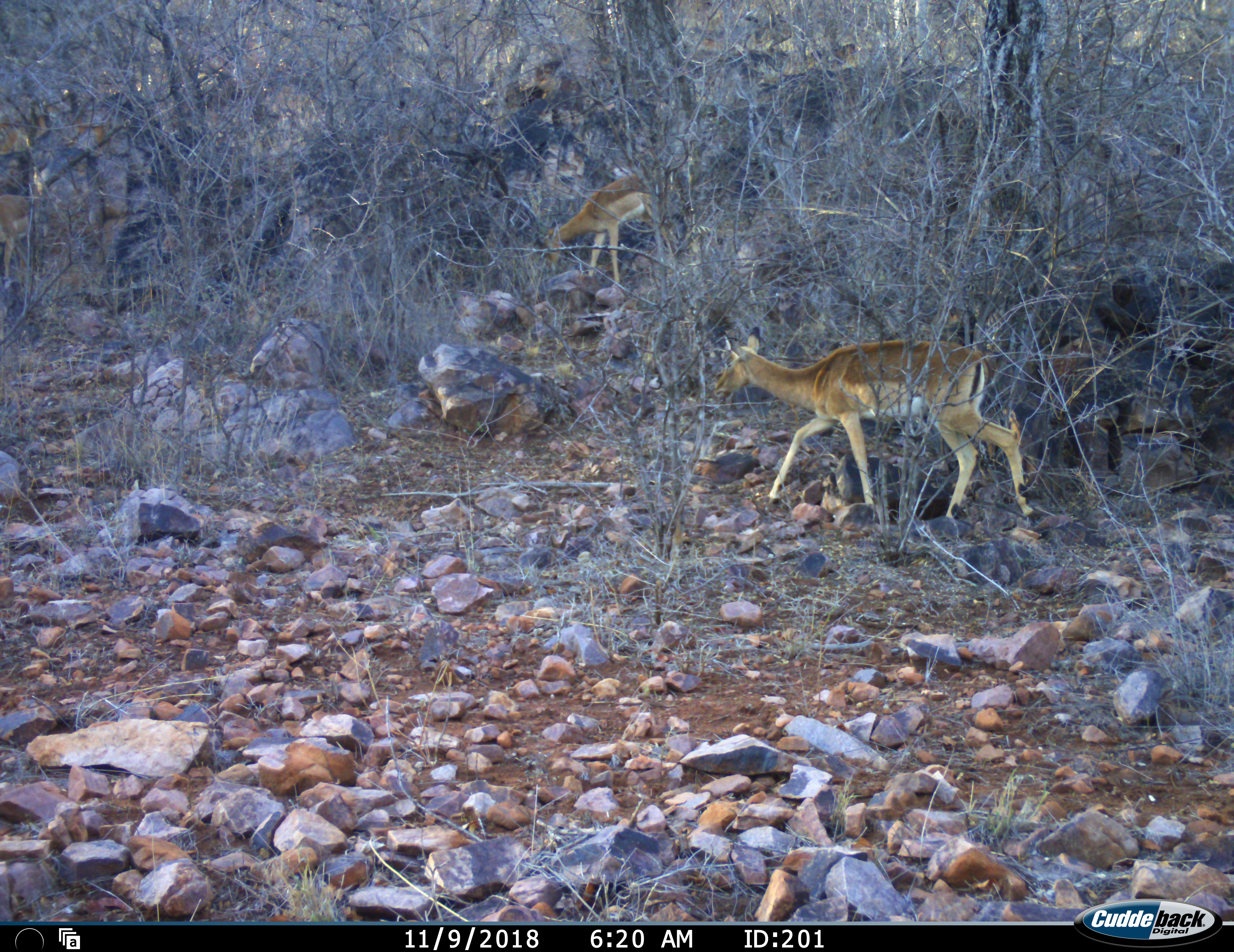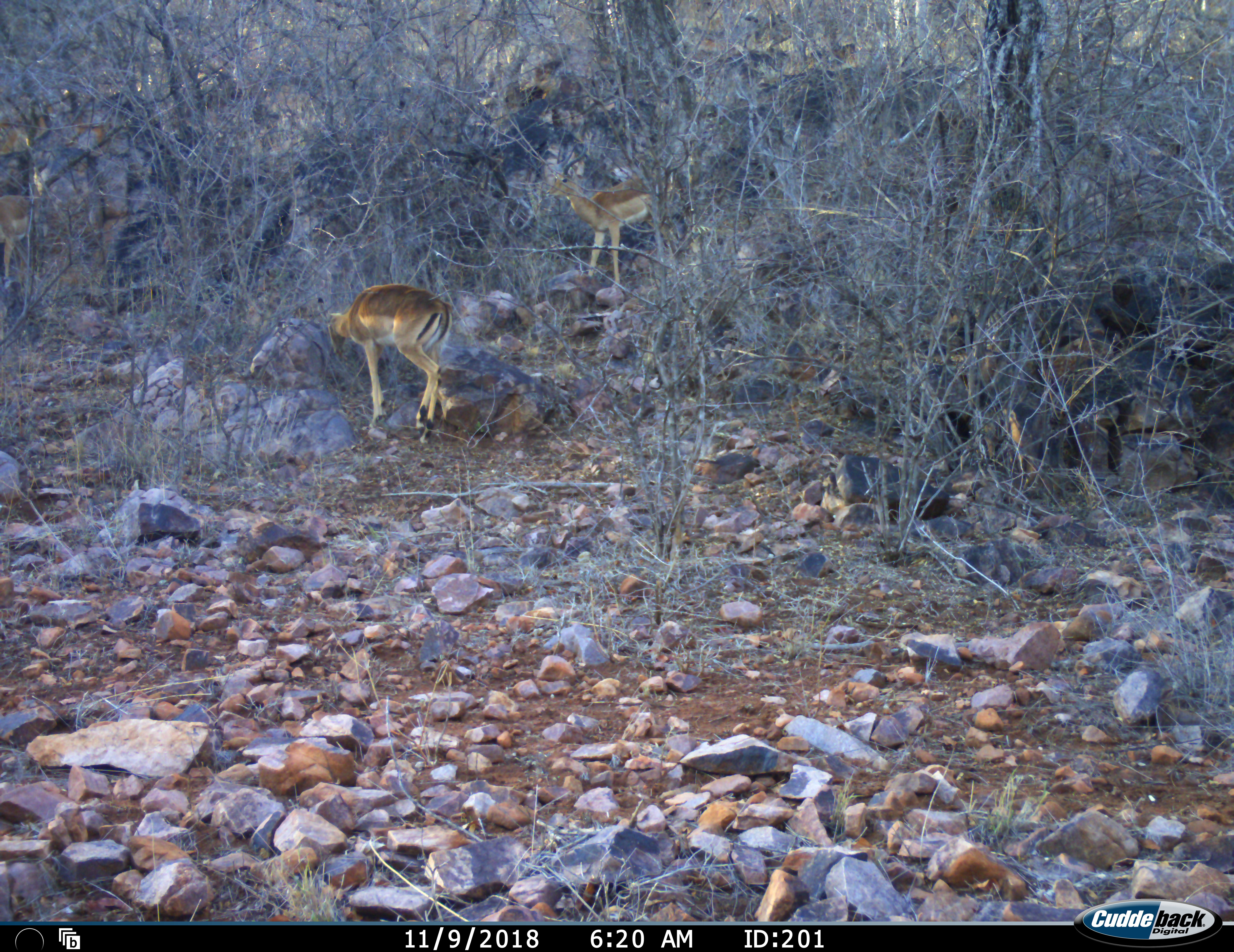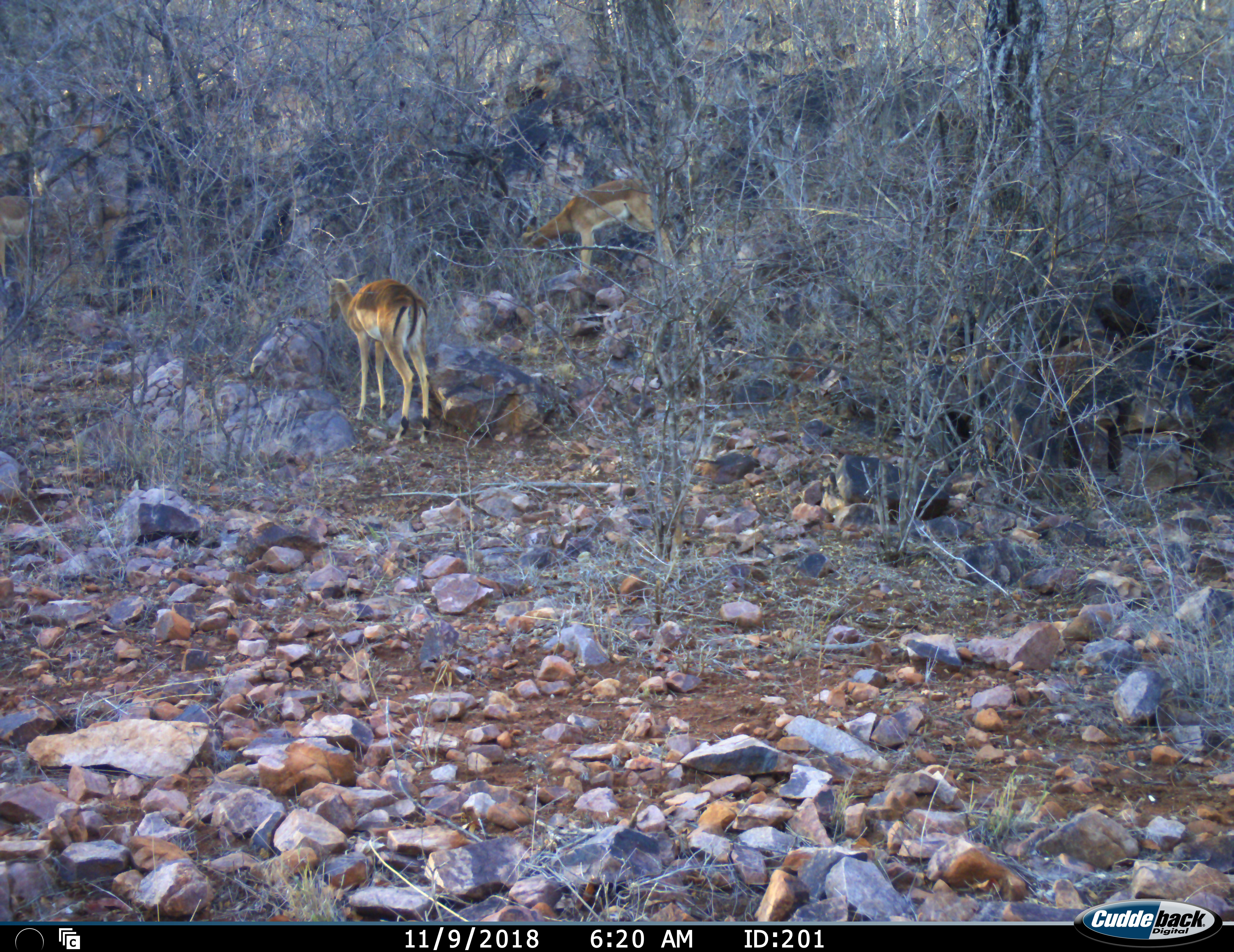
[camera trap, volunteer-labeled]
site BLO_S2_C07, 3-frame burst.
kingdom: Animalia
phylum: Chordata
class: Mammalia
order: Artiodactyla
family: Bovidae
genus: Aepyceros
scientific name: Aepyceros melampus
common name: impala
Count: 2.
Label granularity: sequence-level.